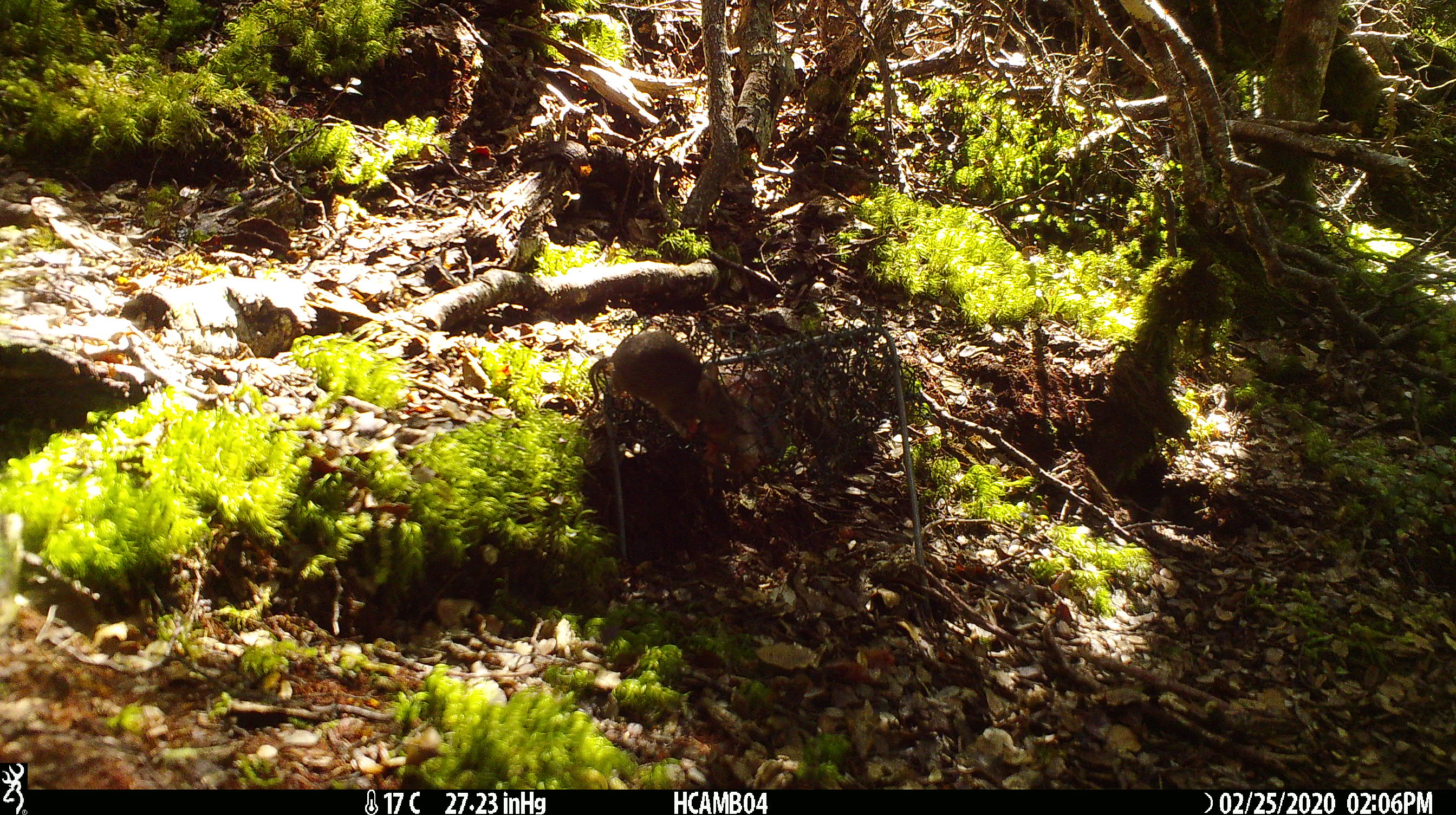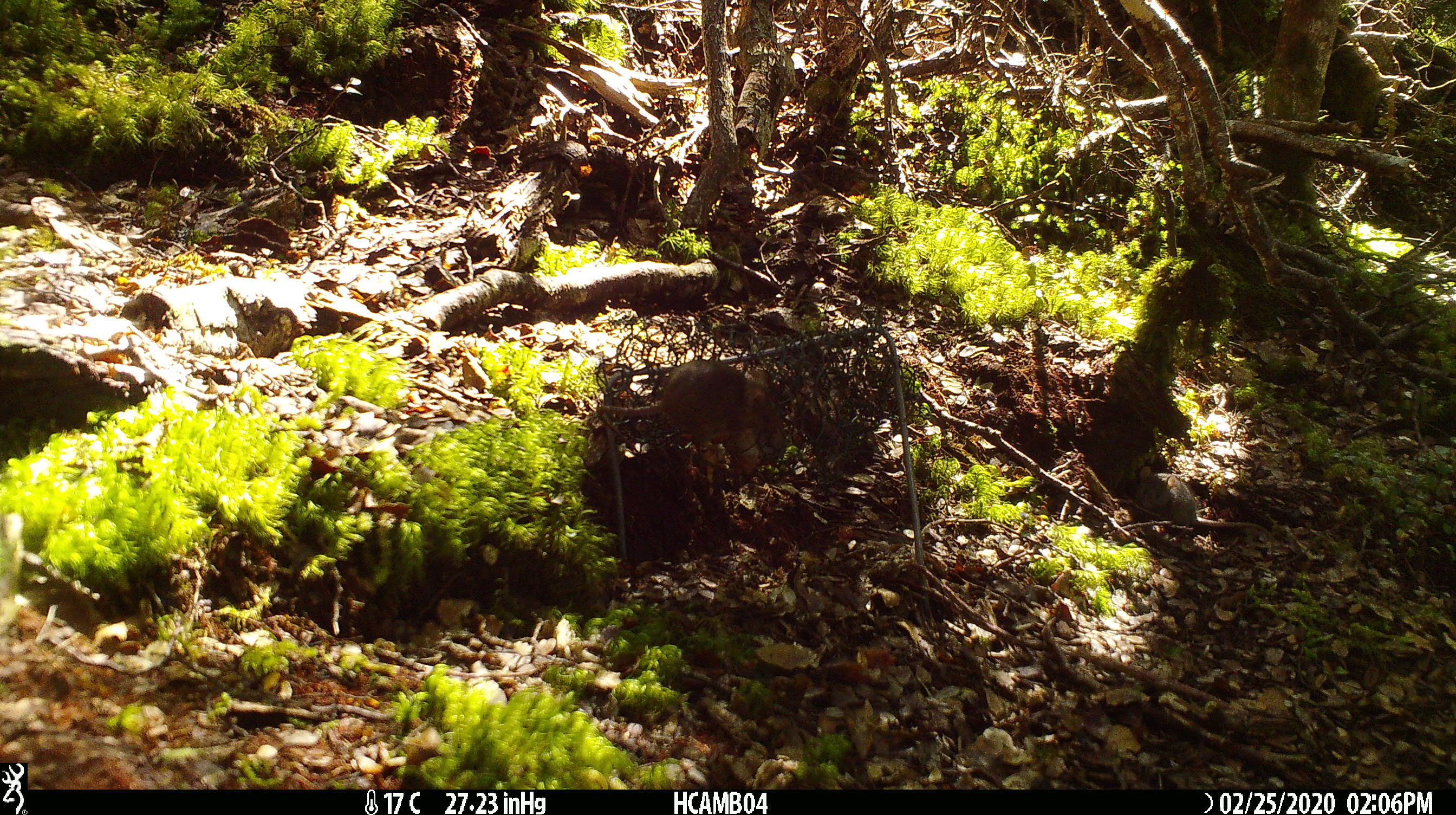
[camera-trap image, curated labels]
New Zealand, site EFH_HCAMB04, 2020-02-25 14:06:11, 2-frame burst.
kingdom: Animalia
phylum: Chordata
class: Mammalia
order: Rodentia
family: Muridae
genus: Mus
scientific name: Mus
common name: mouse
Mouse (Mus).